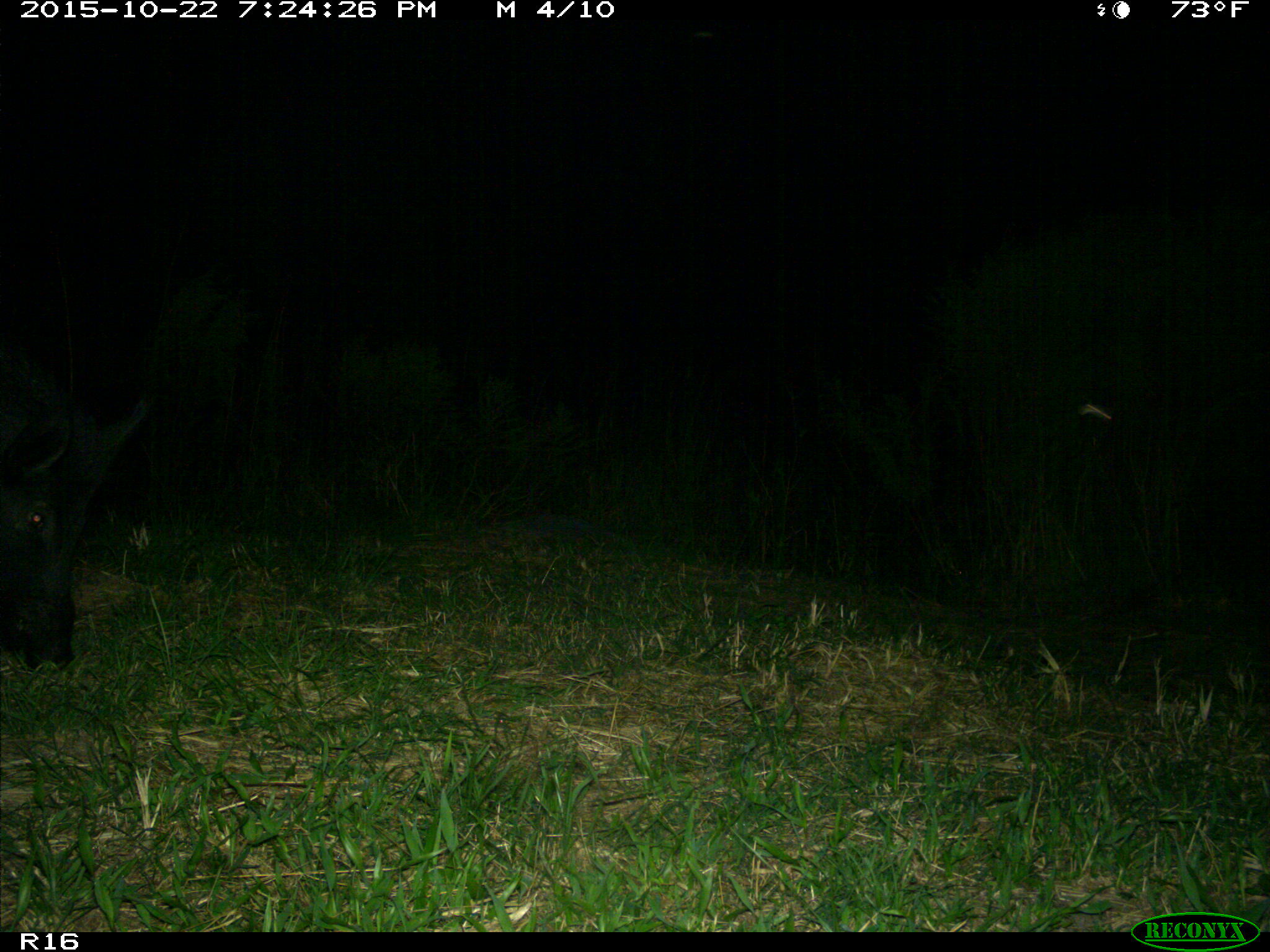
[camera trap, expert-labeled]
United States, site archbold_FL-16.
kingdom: Animalia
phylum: Chordata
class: Mammalia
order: Artiodactyla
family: Suidae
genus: Sus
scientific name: Sus scrofa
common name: wild boar